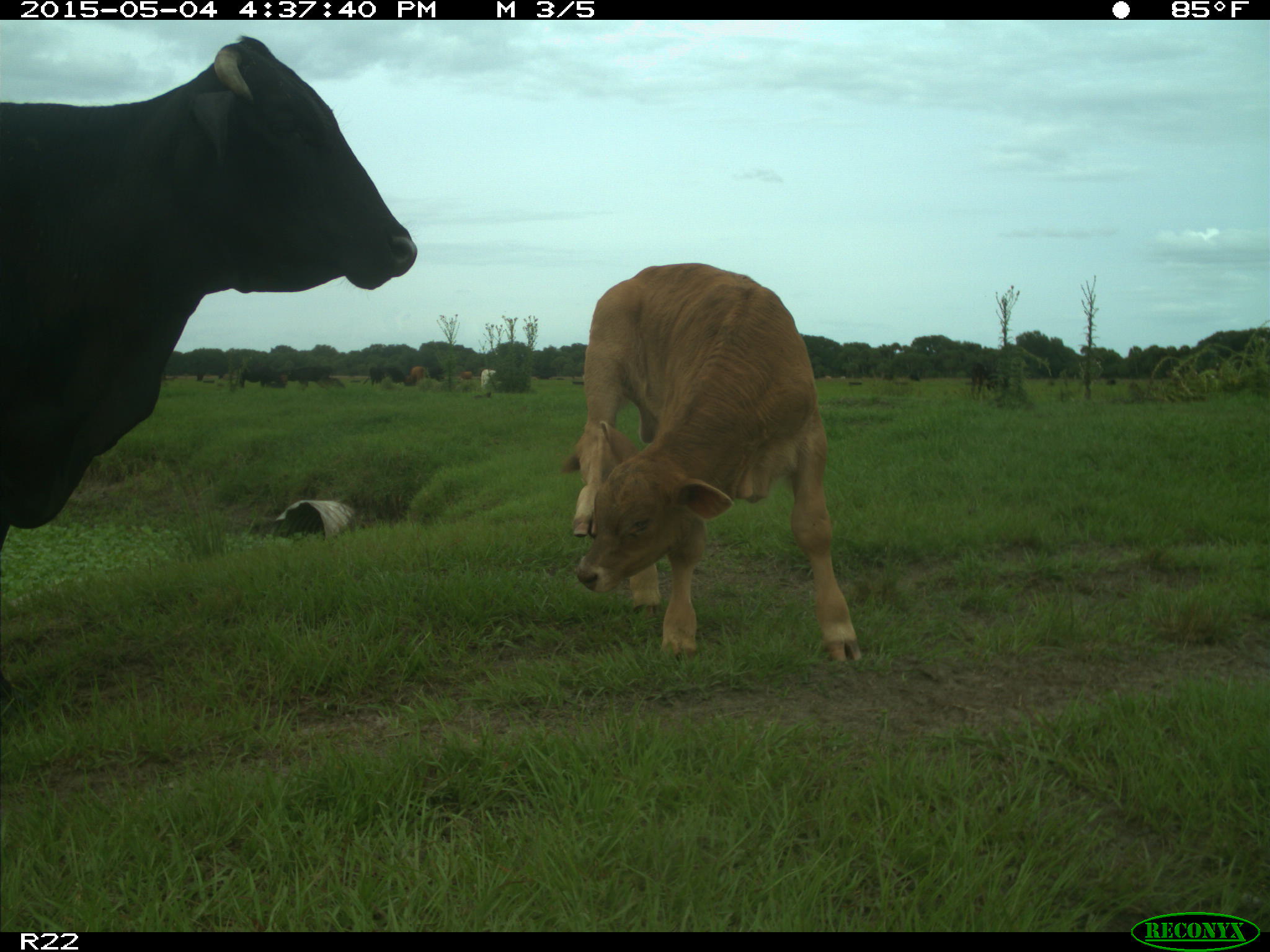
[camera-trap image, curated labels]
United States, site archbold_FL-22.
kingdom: Animalia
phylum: Chordata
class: Mammalia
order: Artiodactyla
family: Bovidae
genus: Bos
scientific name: Bos taurus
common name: domestic cow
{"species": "Bos taurus (domestic cow)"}